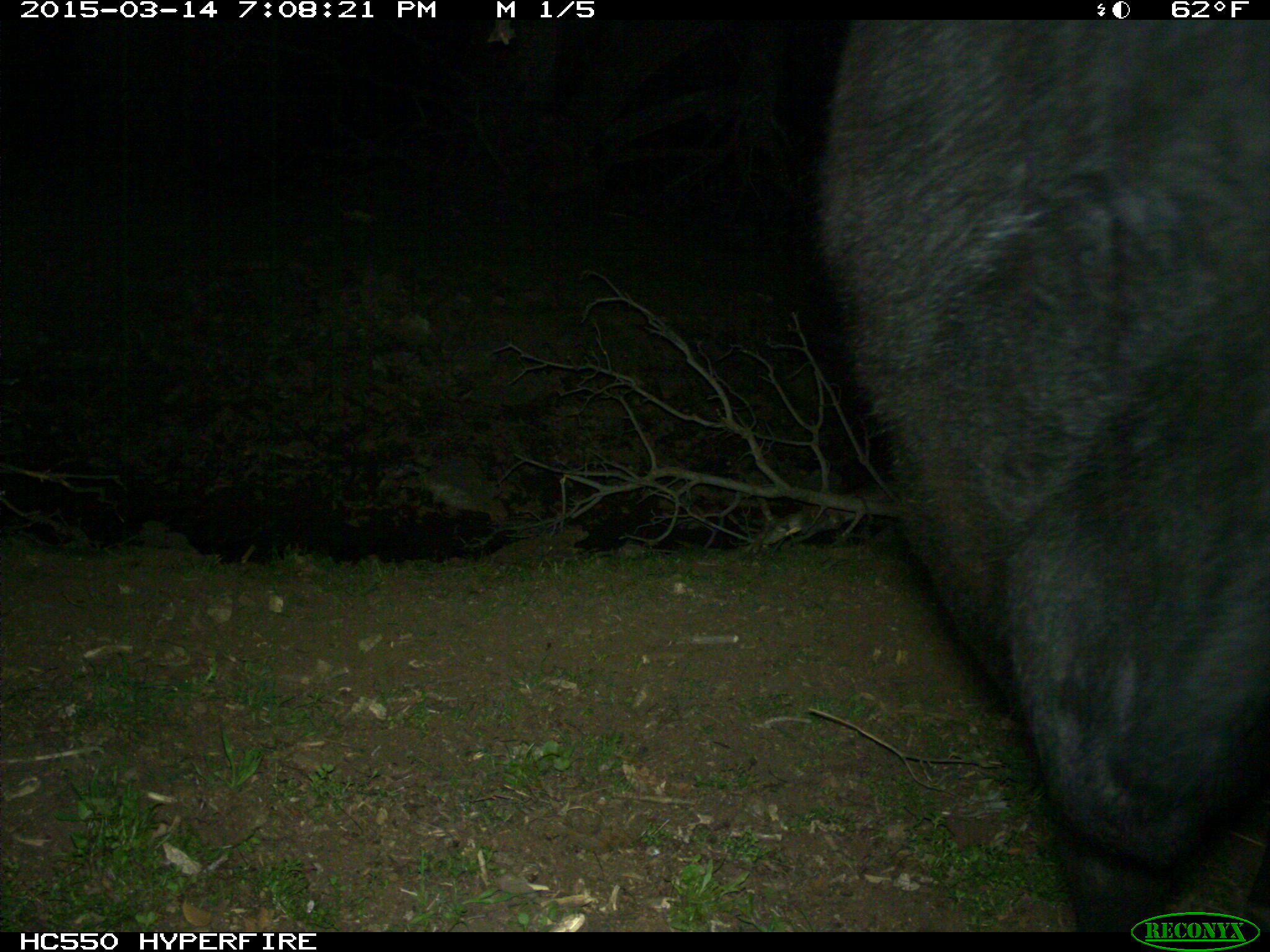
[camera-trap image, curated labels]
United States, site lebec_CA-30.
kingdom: Animalia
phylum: Chordata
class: Mammalia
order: Artiodactyla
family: Bovidae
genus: Bos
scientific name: Bos taurus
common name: domestic cow